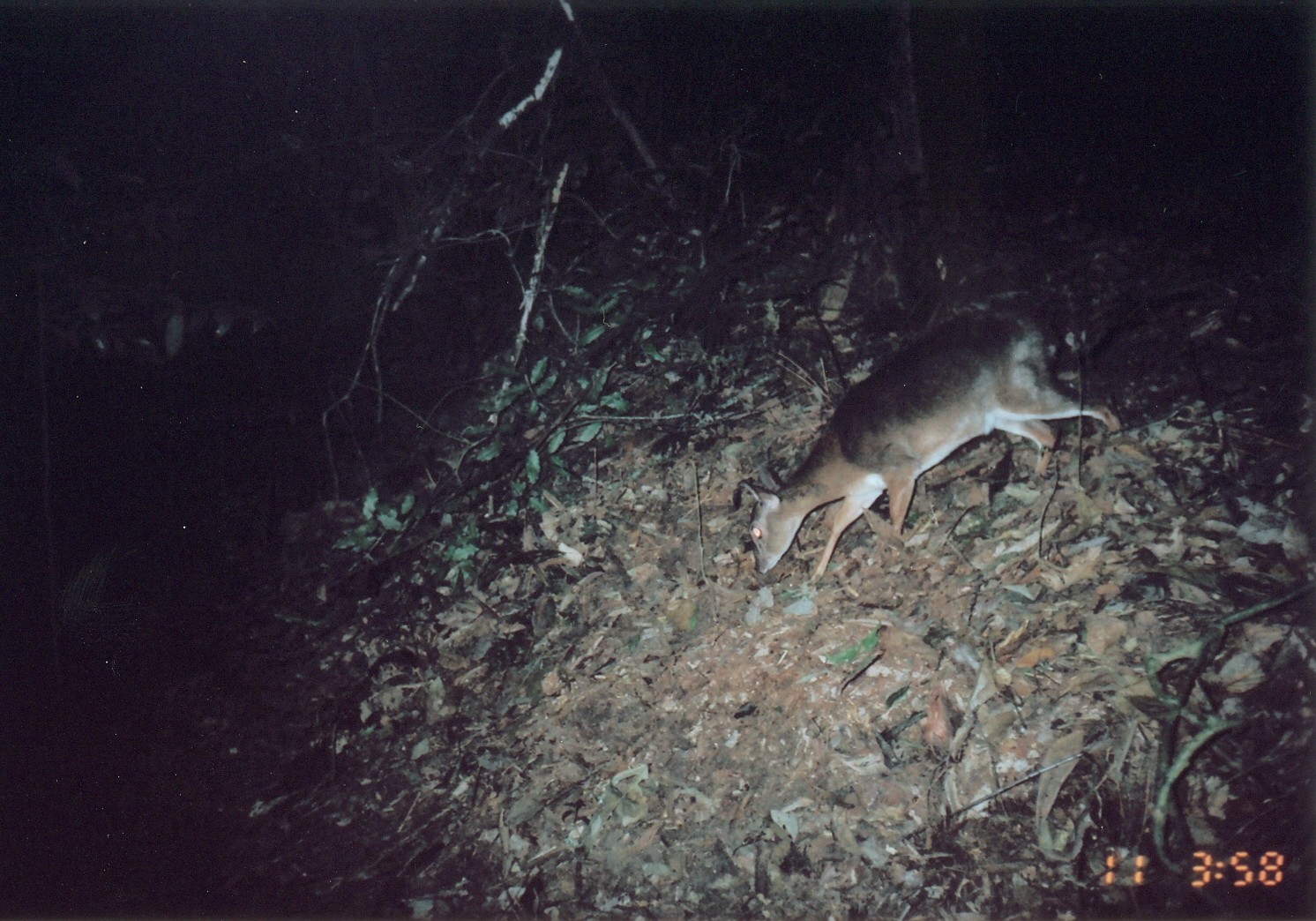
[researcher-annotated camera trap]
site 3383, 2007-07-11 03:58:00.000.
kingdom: Animalia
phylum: Chordata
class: Mammalia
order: Artiodactyla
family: Bovidae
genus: Nesotragus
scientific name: Nesotragus moschatus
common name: suni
Nesotragus moschatus (suni), count 1.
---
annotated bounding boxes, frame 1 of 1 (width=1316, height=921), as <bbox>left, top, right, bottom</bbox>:
nesotragus moschatus: <bbox>738, 303, 1125, 586</bbox>